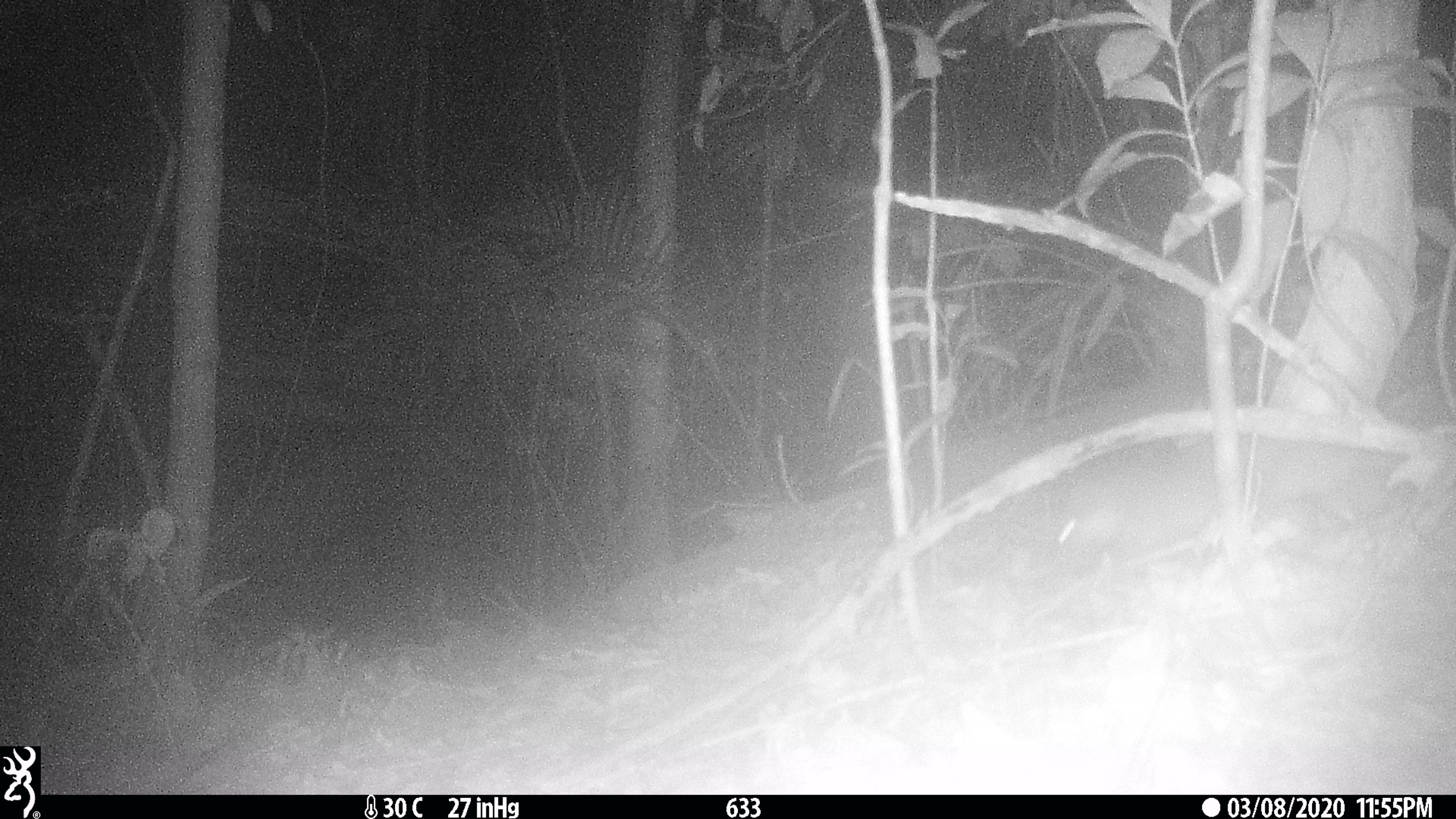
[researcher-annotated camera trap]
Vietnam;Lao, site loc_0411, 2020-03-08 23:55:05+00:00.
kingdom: Animalia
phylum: Chordata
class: Mammalia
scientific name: Mammalia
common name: mammal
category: unidentified small mammal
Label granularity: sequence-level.